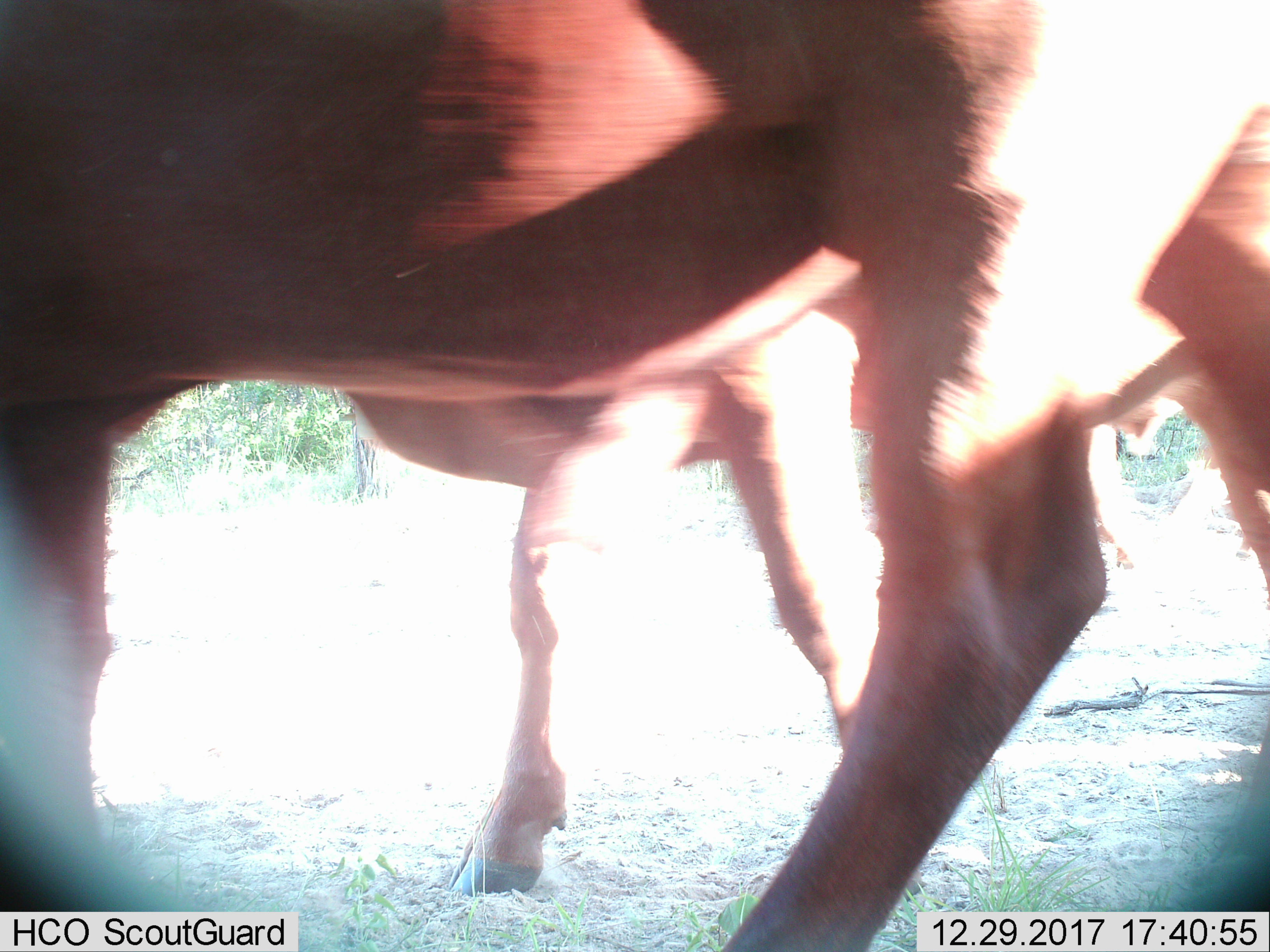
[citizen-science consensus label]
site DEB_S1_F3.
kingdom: Animalia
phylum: Chordata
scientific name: Vertebrata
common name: domestic animal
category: domesticanimal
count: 2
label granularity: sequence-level